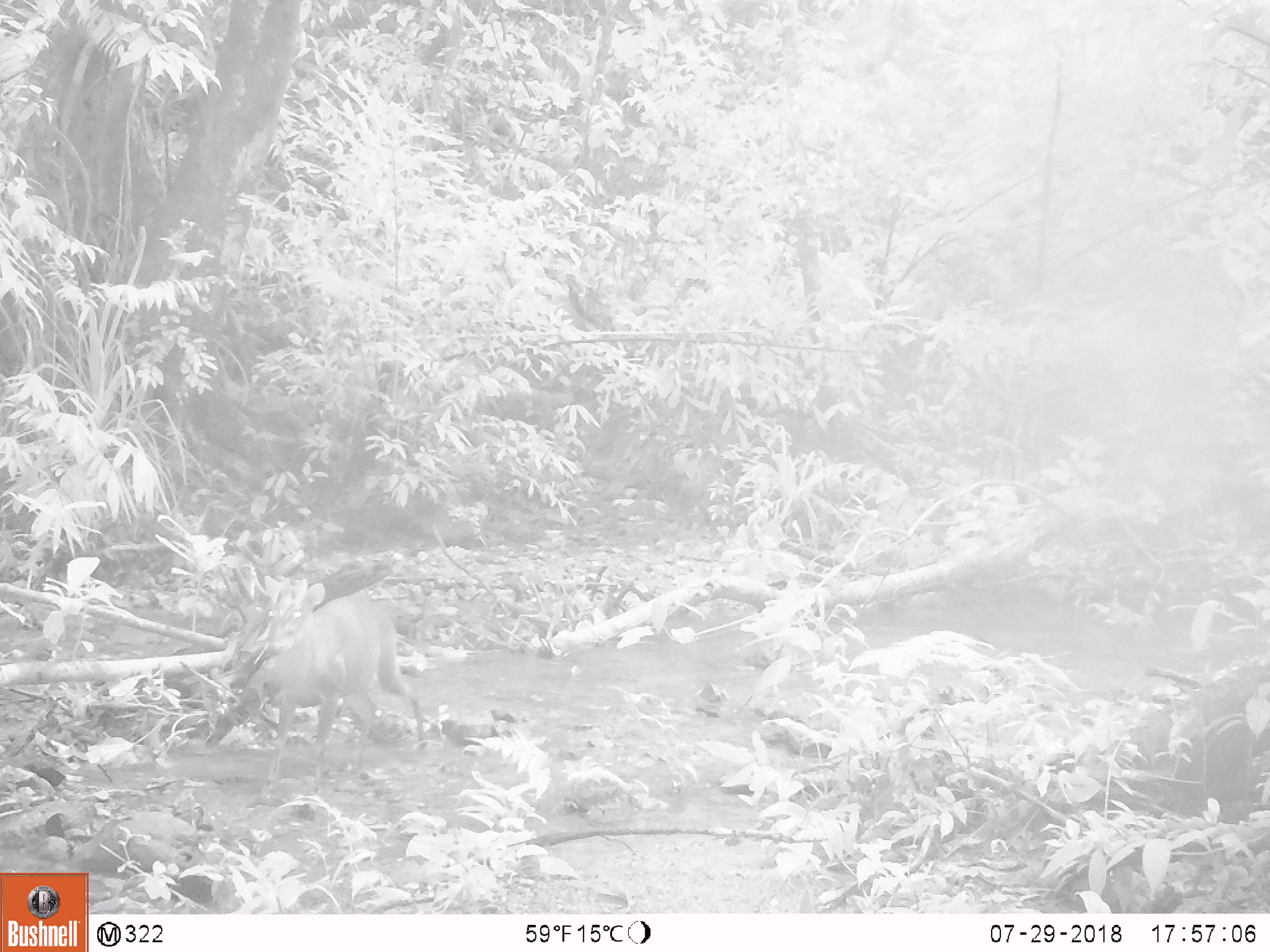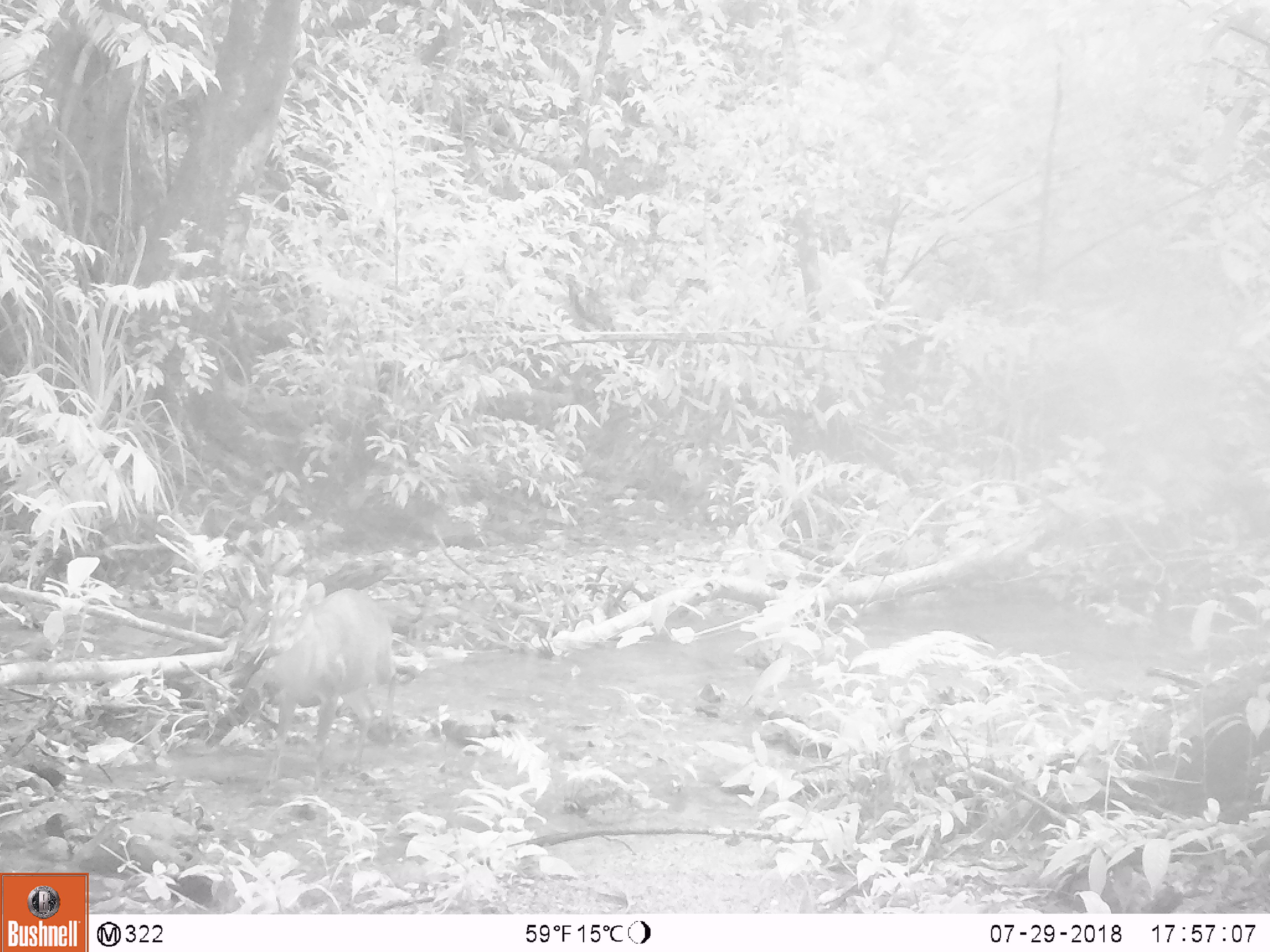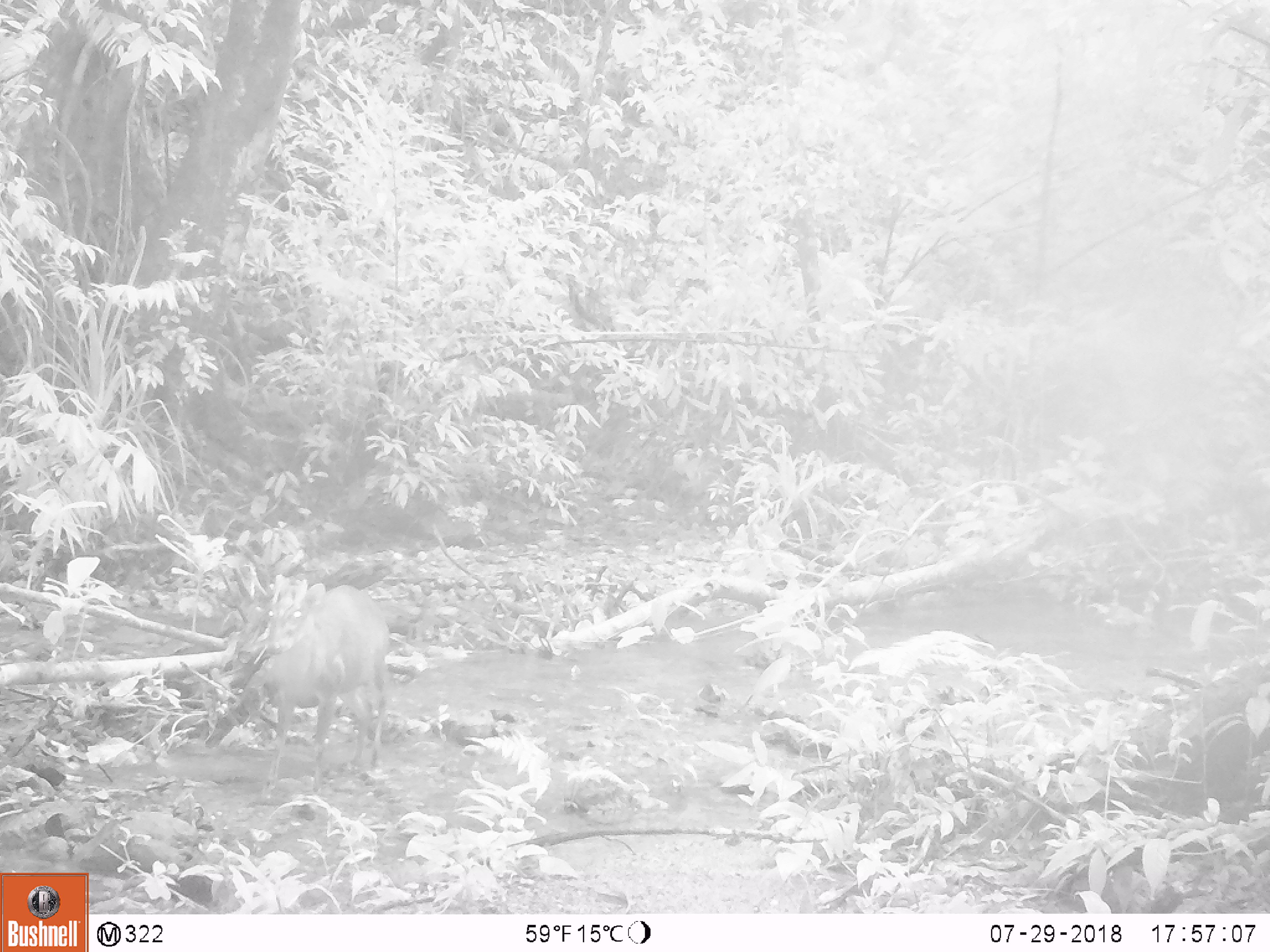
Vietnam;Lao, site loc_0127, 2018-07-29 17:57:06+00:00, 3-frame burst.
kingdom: Animalia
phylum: Chordata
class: Mammalia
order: Artiodactyla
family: Cervidae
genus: Muntiacus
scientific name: Muntiacus rooseveltorum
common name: roosevelt's muntjac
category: roosevelts muntjac group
Roosevelts muntjac group (roosevelt's muntjac) (Muntiacus rooseveltorum). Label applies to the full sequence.